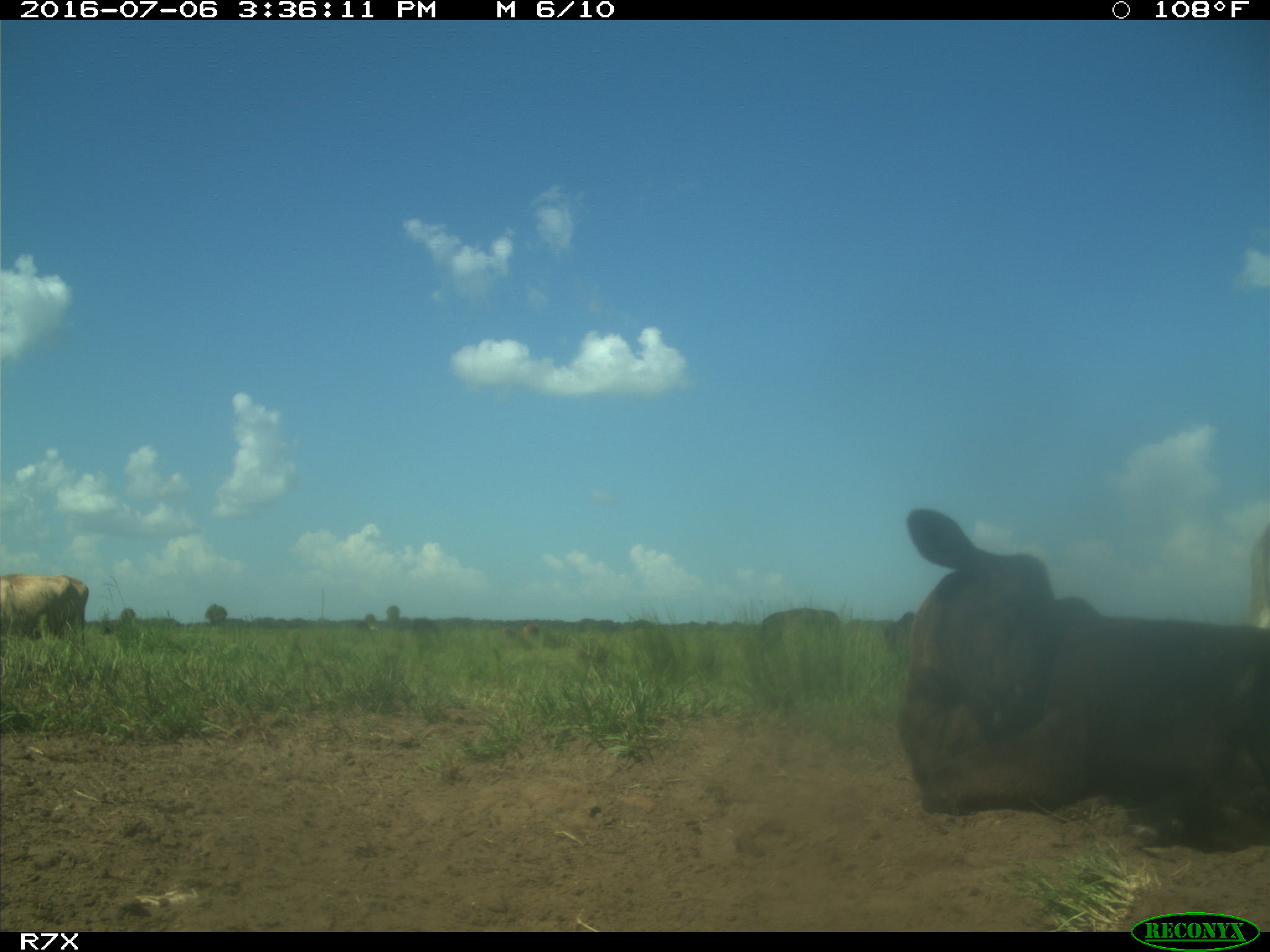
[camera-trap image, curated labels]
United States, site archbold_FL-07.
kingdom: Animalia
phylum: Chordata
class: Mammalia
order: Artiodactyla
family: Bovidae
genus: Bos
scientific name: Bos taurus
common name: domestic cow